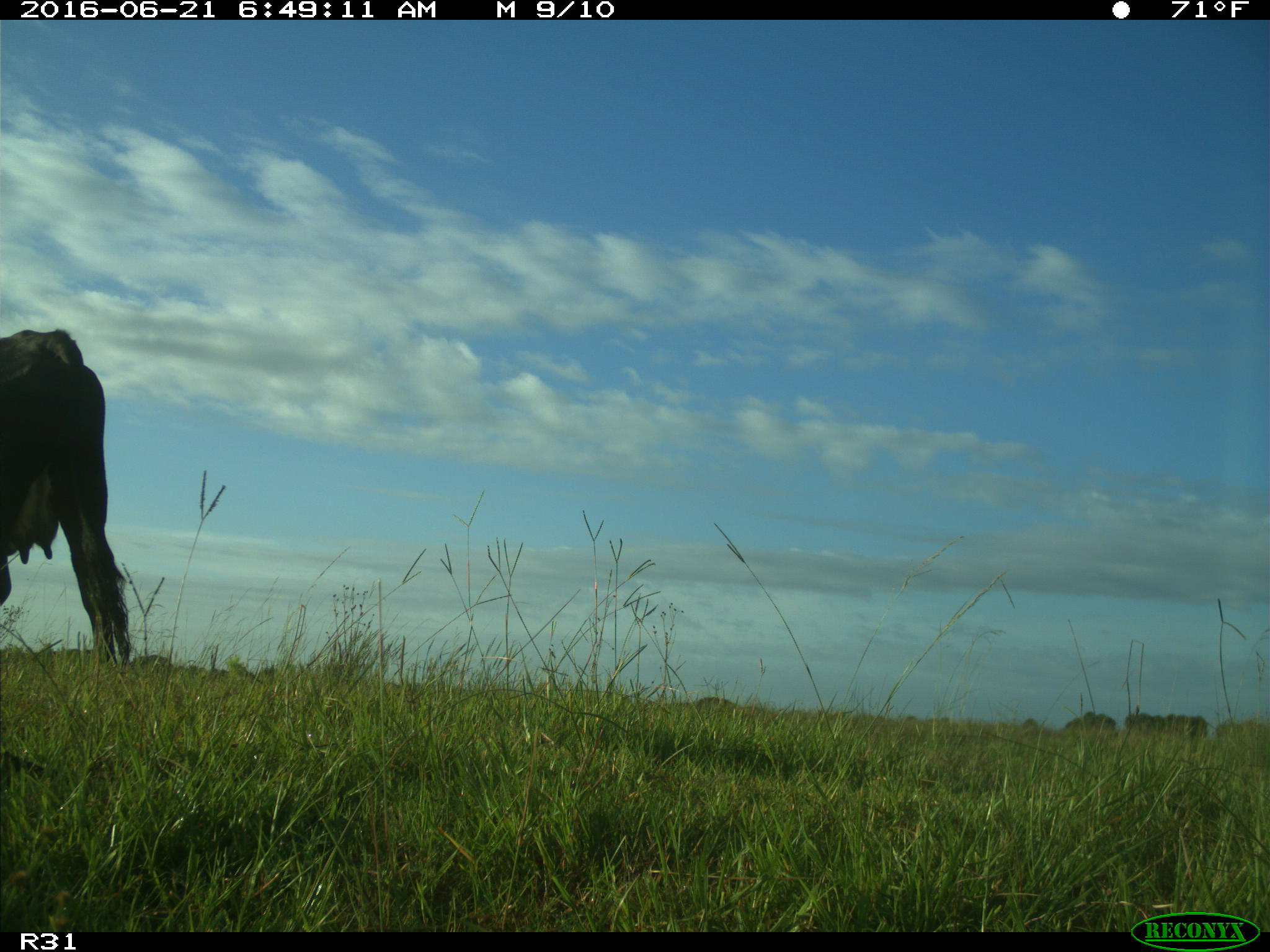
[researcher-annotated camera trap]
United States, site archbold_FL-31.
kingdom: Animalia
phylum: Chordata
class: Mammalia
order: Artiodactyla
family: Bovidae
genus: Bos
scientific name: Bos taurus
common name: domestic cow